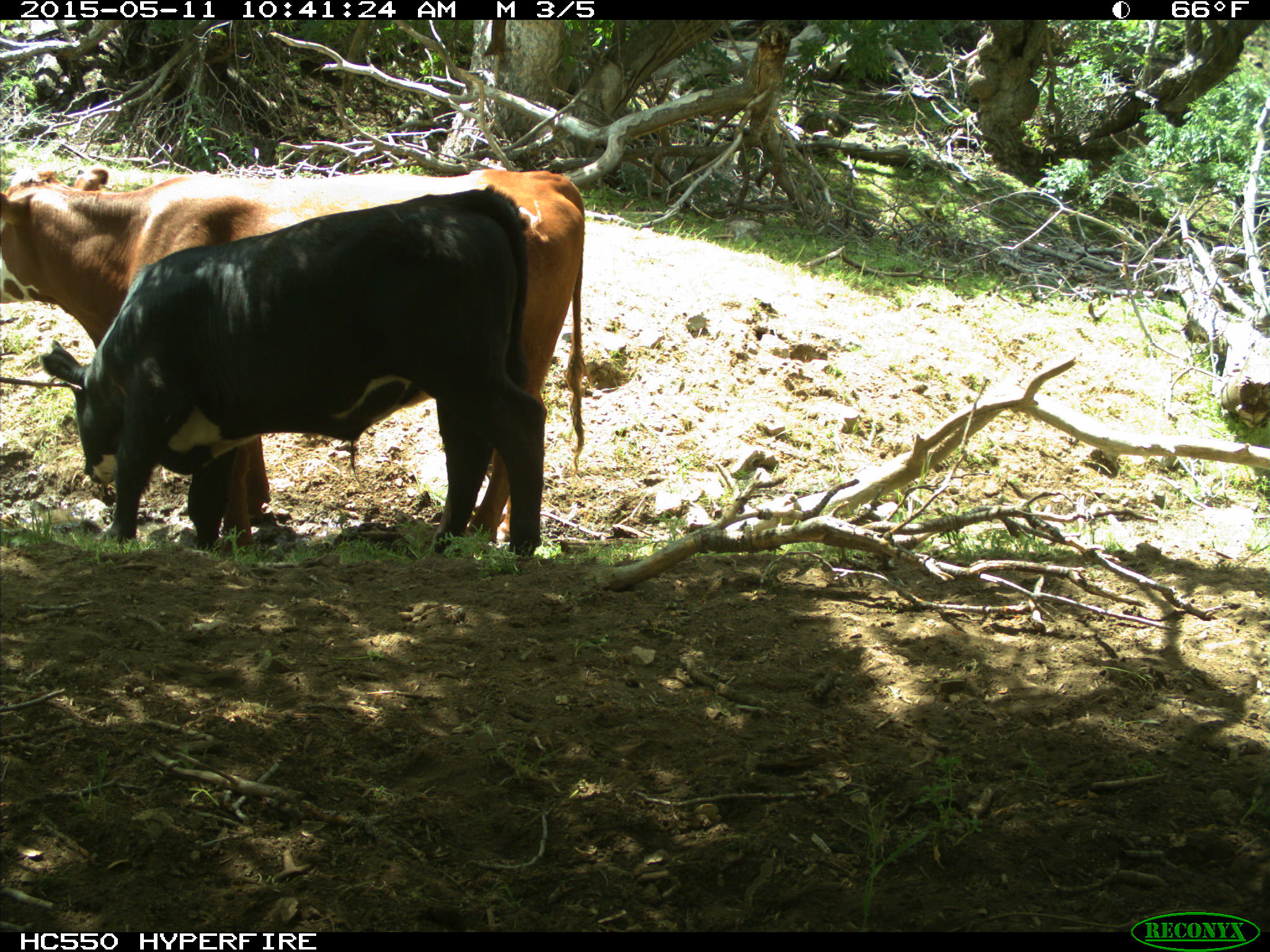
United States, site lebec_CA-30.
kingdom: Animalia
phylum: Chordata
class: Mammalia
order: Artiodactyla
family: Bovidae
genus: Bos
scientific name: Bos taurus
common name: domestic cow